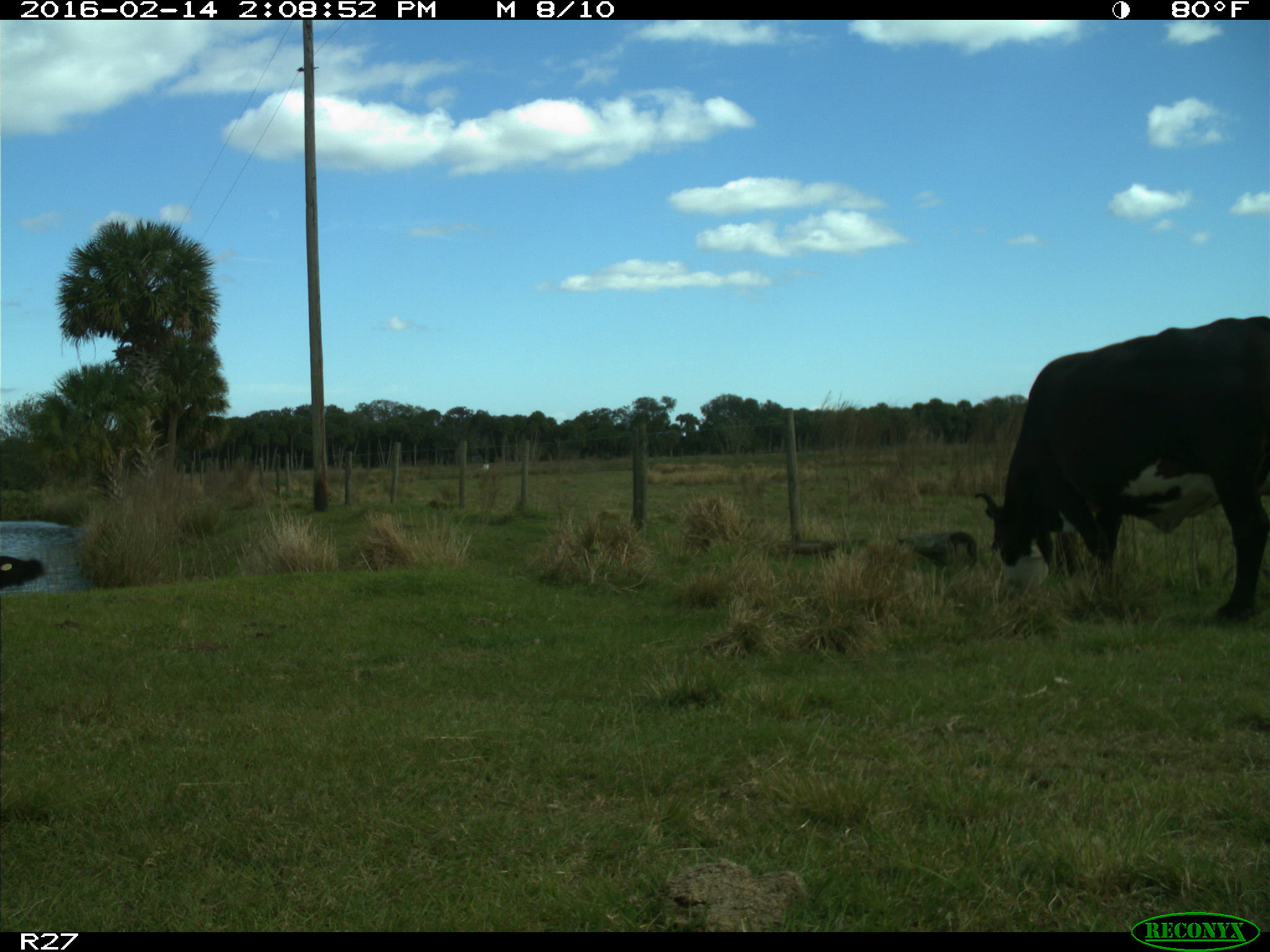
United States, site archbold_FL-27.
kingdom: Animalia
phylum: Chordata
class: Mammalia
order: Artiodactyla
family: Bovidae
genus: Bos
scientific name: Bos taurus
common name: domestic cow